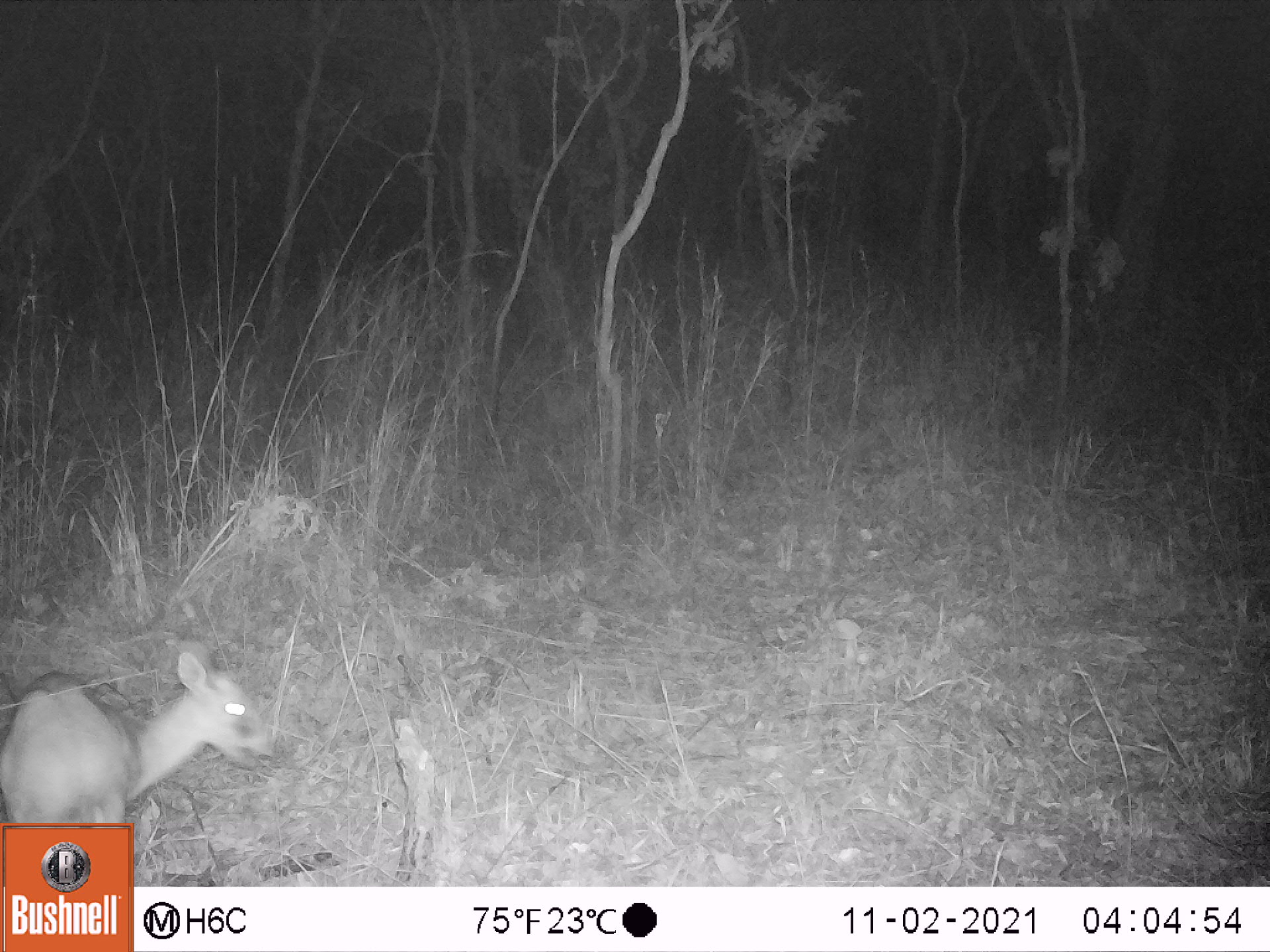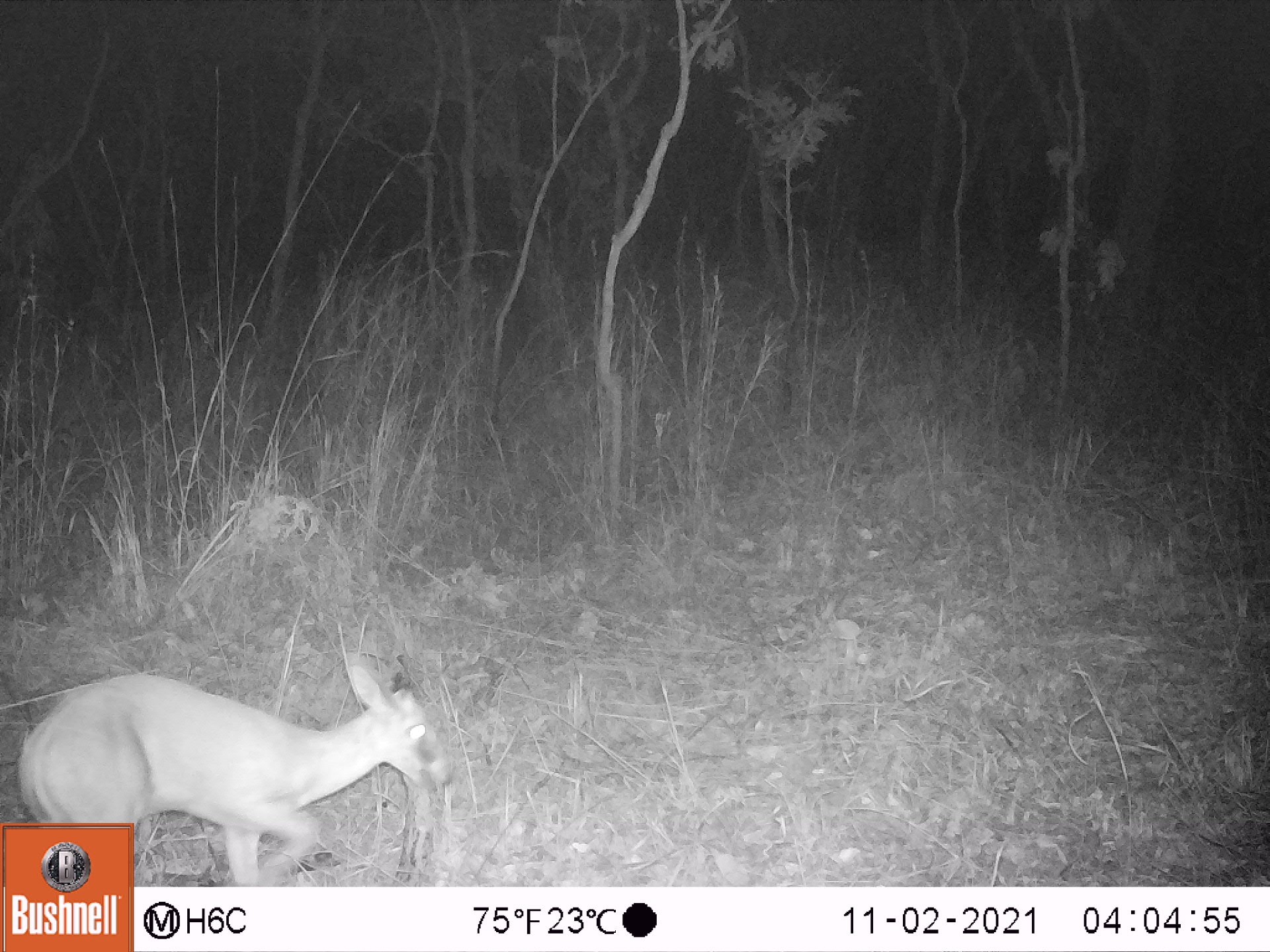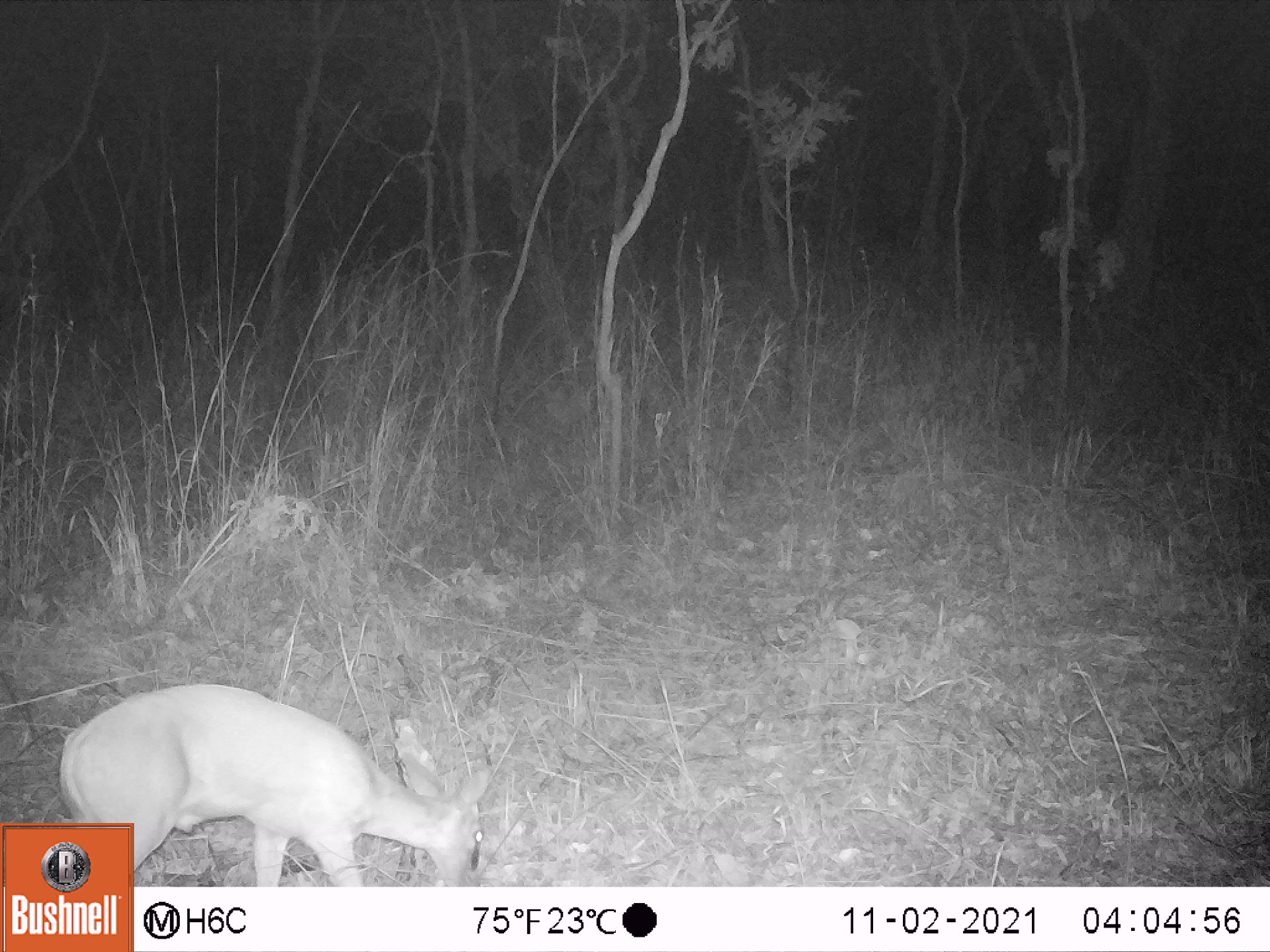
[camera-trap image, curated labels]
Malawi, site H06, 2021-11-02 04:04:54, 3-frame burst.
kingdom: Animalia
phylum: Chordata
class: Mammalia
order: Artiodactyla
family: Bovidae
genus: Sylvicapra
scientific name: Sylvicapra grimmia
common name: common duiker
Common duiker (Sylvicapra grimmia), count 1.